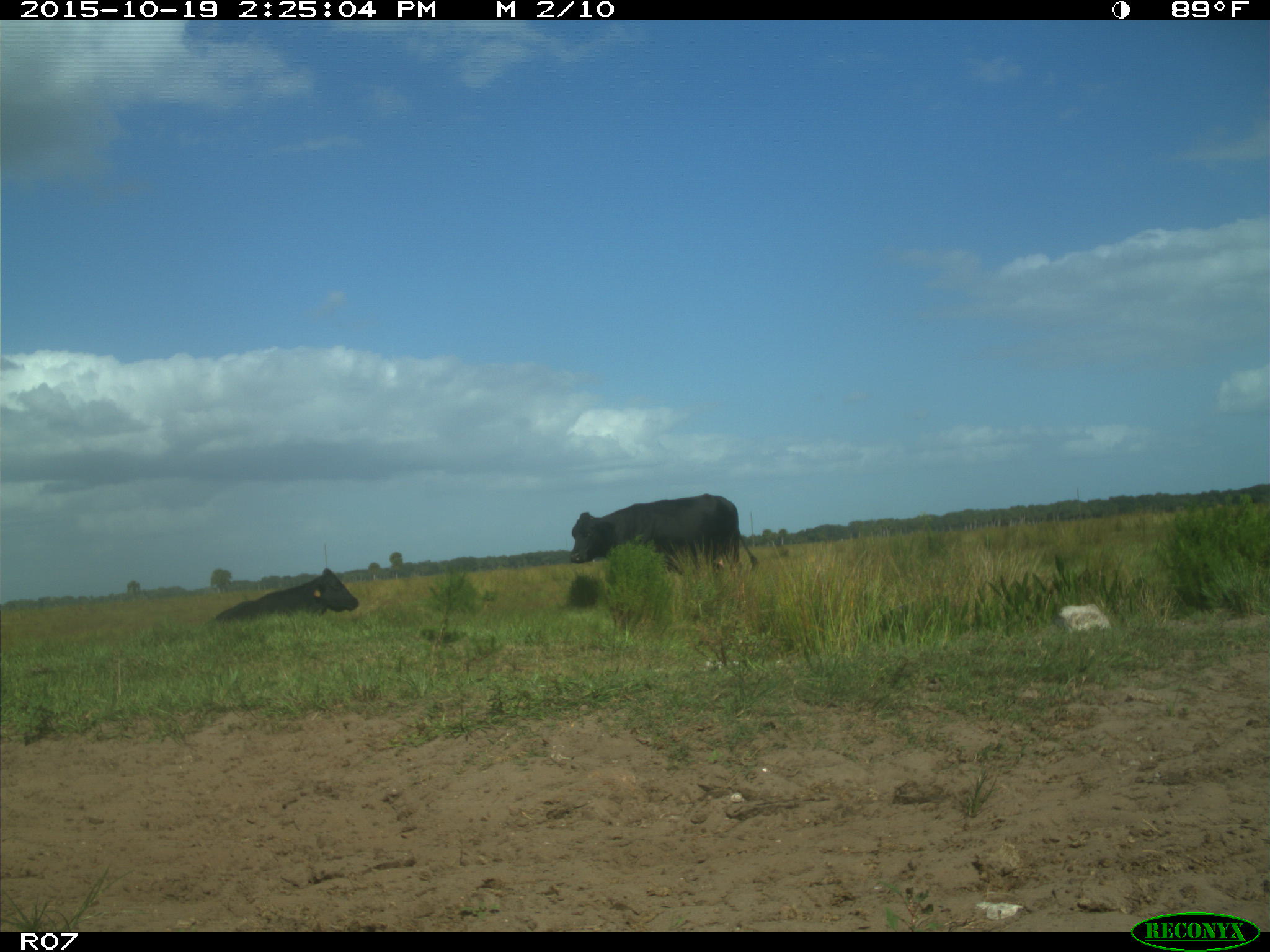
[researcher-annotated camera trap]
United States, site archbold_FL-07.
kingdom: Animalia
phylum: Chordata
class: Mammalia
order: Artiodactyla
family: Bovidae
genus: Bos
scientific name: Bos taurus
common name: domestic cow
Bos taurus (domestic cow).